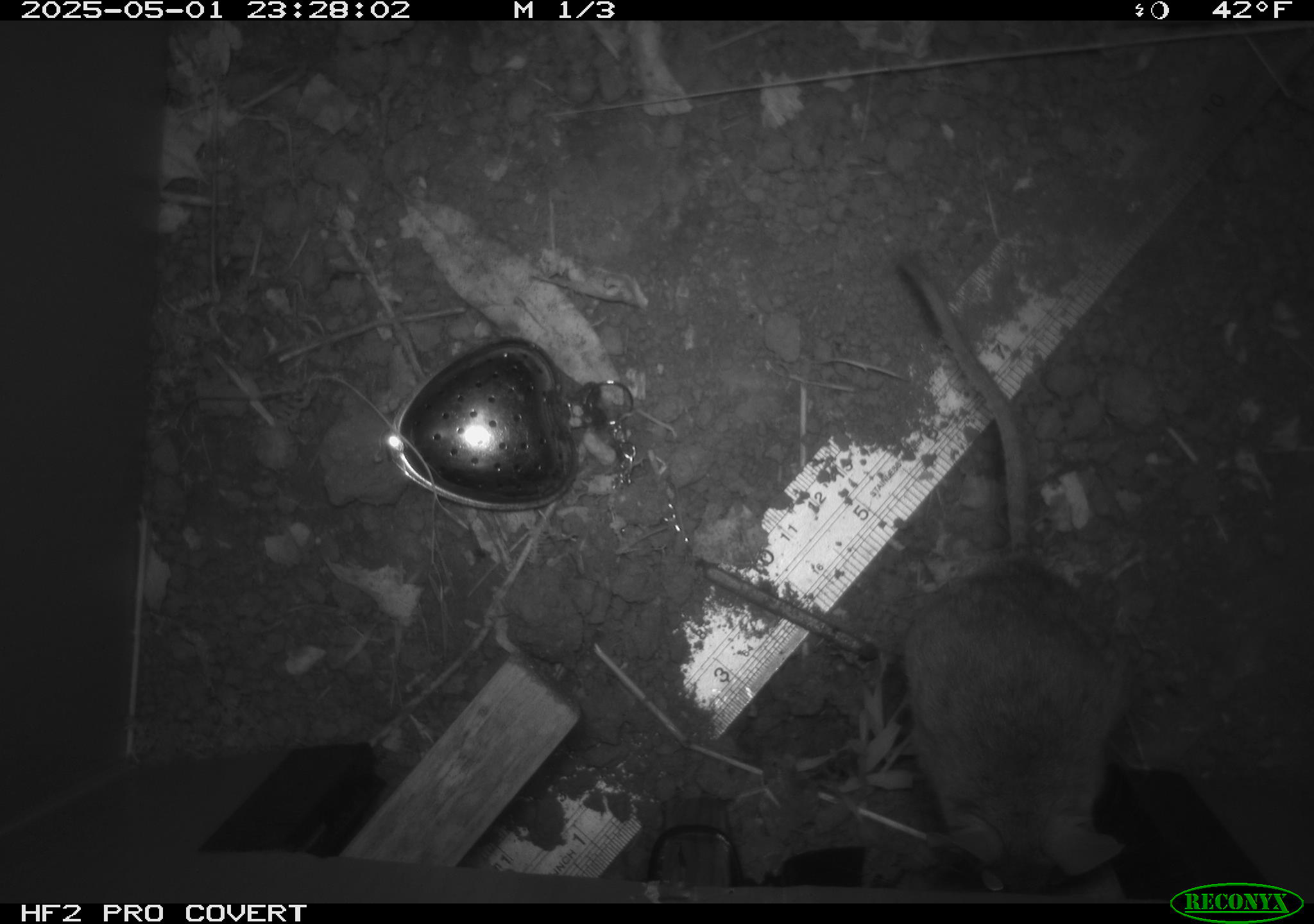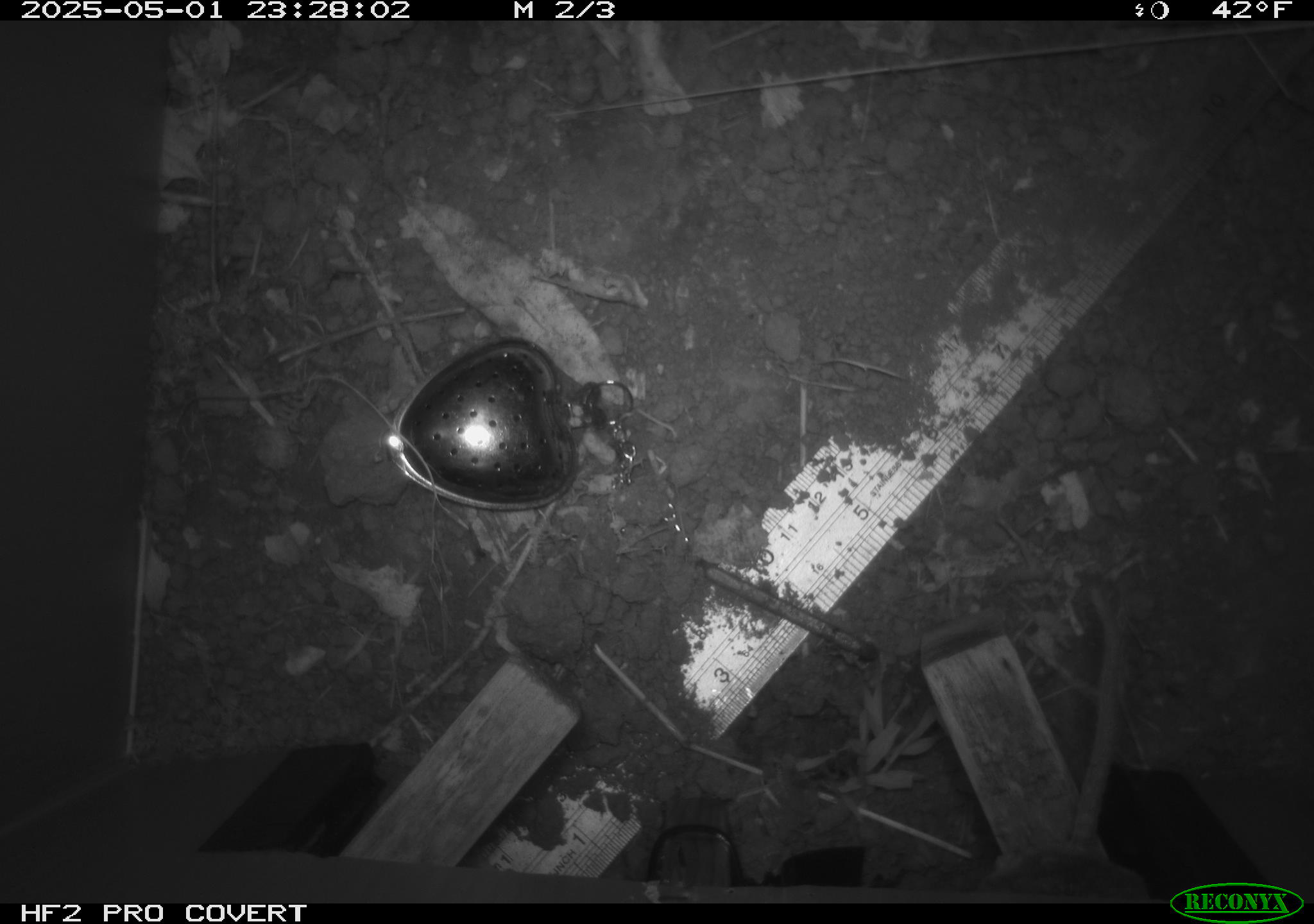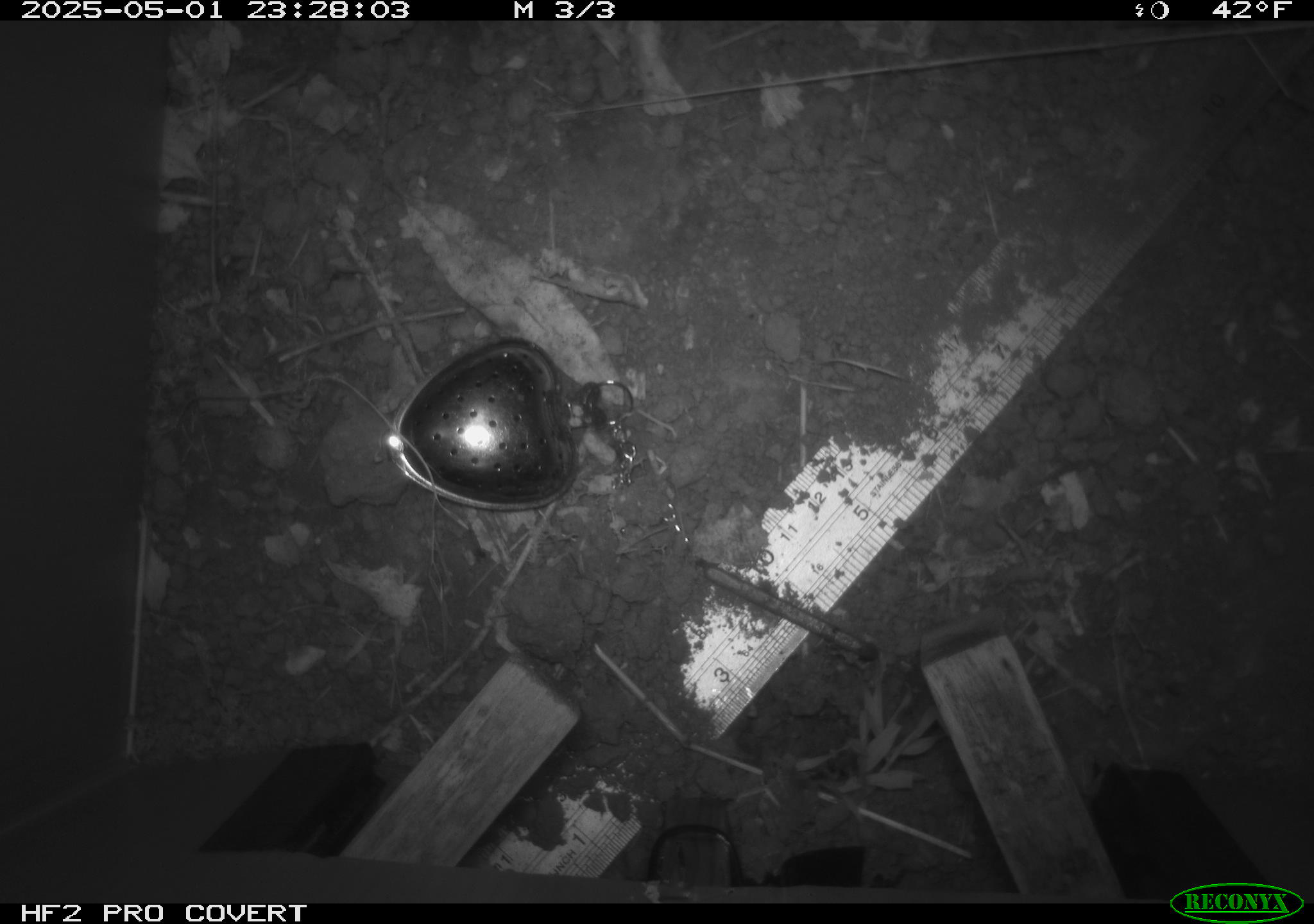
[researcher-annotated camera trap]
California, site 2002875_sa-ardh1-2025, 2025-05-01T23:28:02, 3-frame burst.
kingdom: Animalia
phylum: Chordata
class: Mammalia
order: Rodentia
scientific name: Rodentia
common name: mouse species